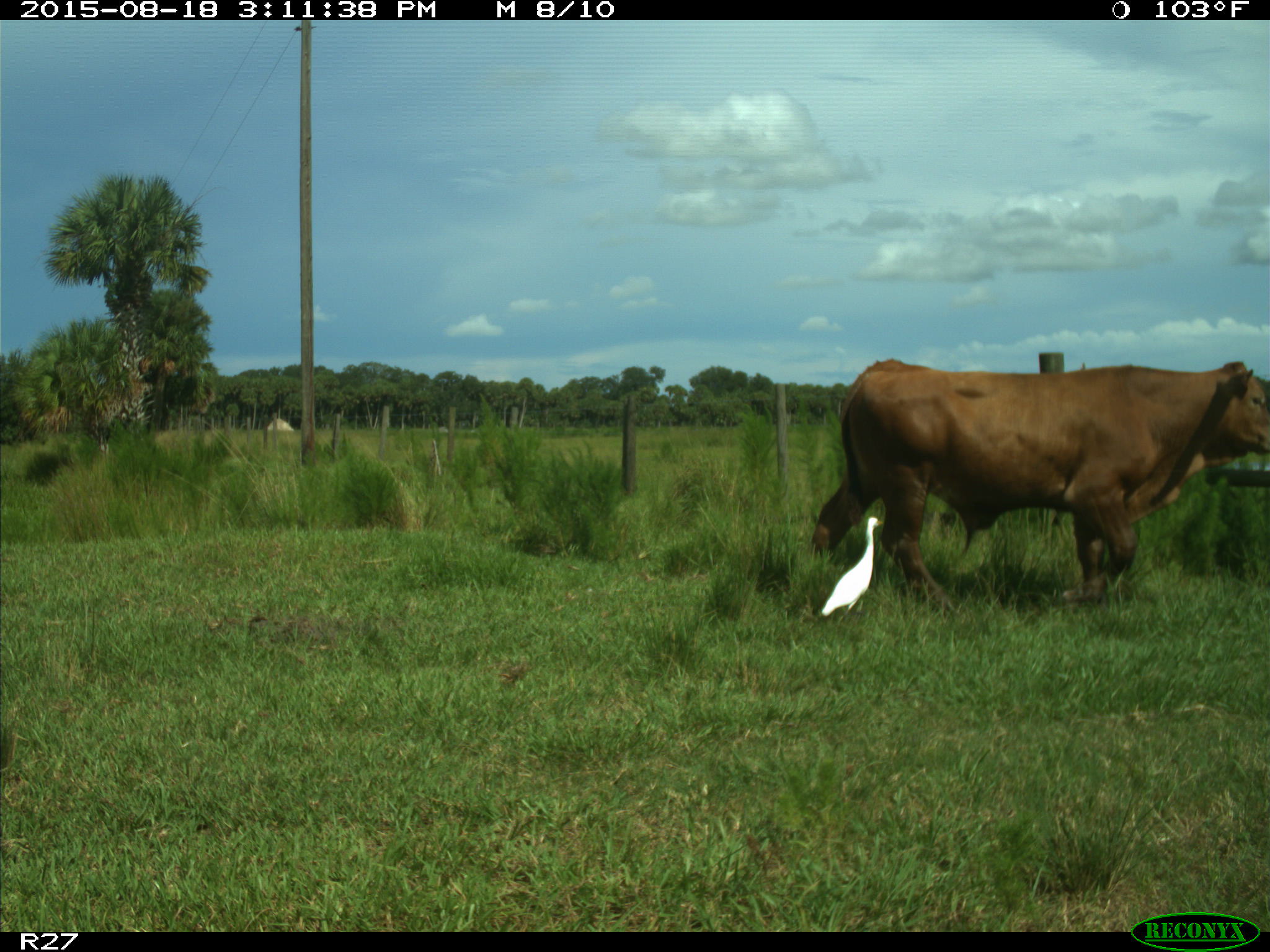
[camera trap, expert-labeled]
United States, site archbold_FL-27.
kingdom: Animalia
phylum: Chordata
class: Mammalia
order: Artiodactyla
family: Bovidae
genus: Bos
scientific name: Bos taurus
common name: domestic cow